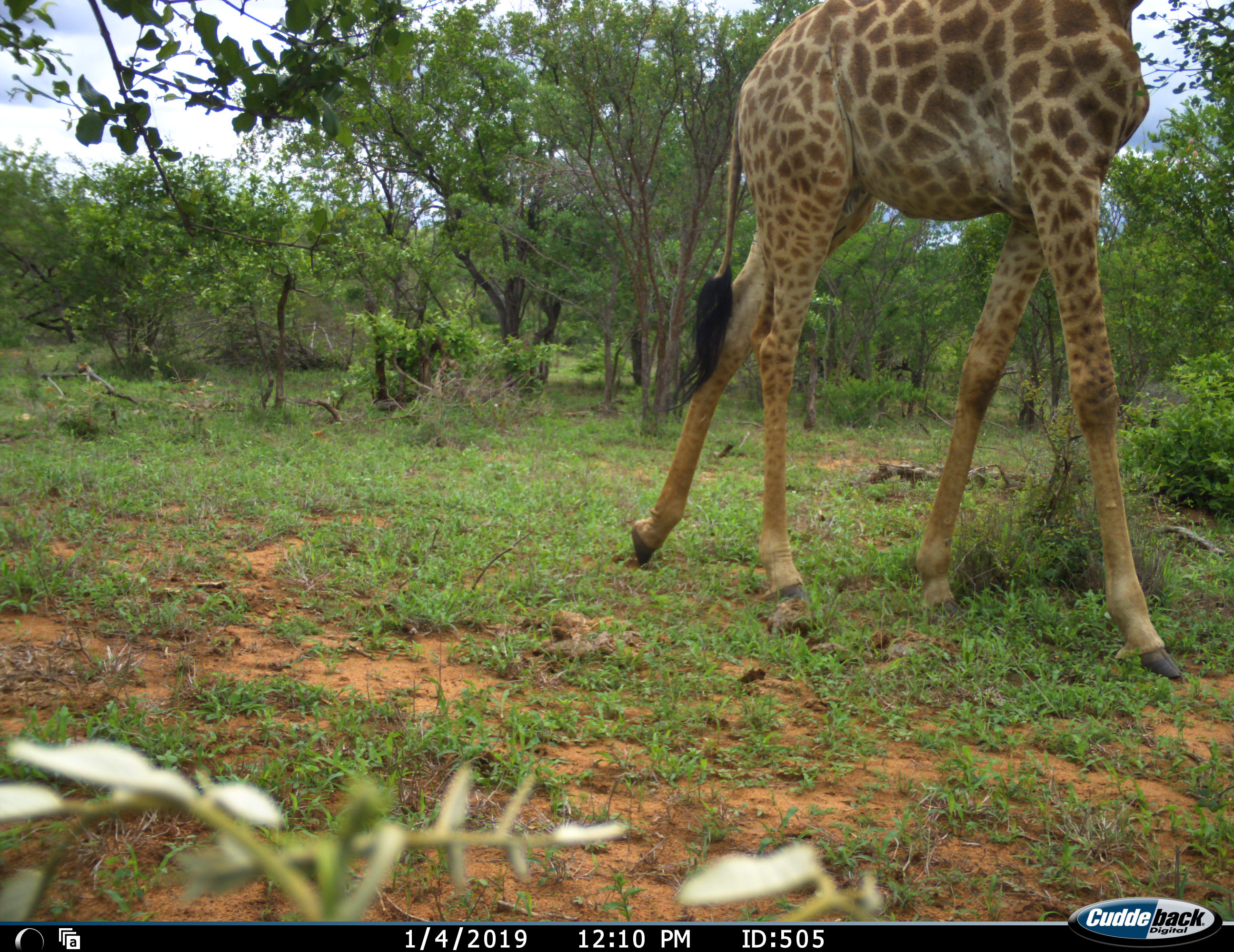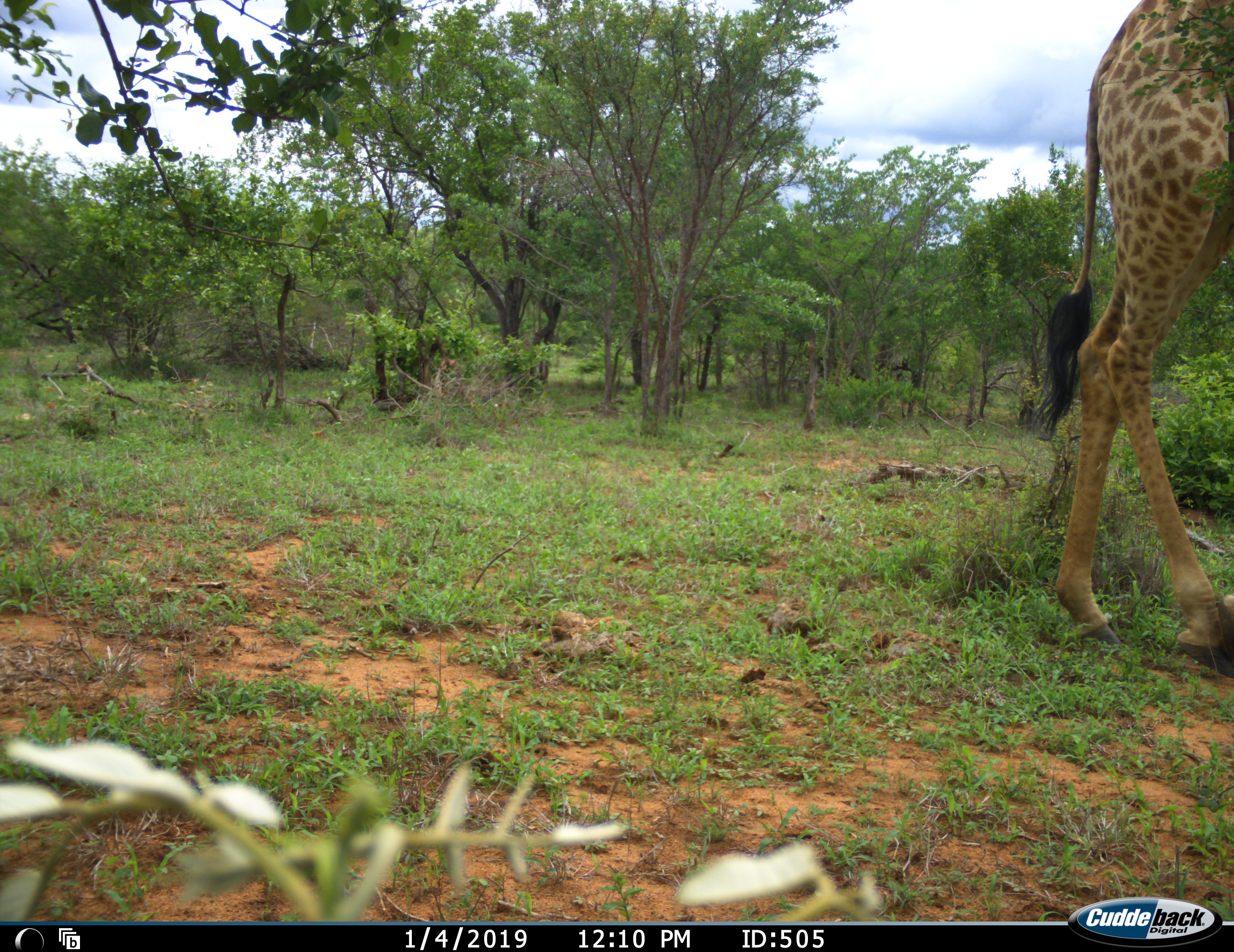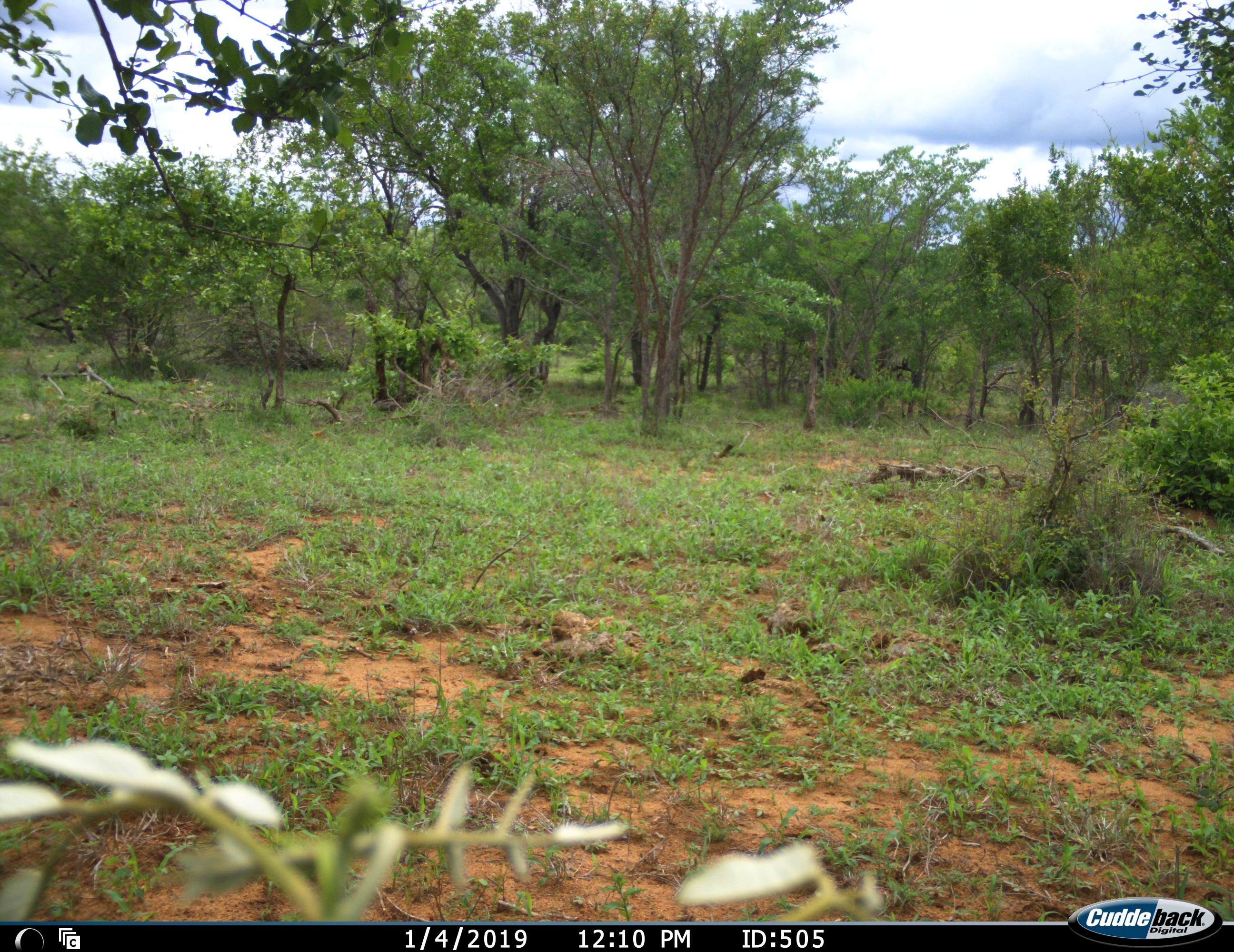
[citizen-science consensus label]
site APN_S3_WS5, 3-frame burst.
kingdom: Animalia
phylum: Chordata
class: Mammalia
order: Artiodactyla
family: Giraffidae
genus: Giraffa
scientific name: Giraffa camelopardalis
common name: giraffe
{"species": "giraffe (Giraffa camelopardalis)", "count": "1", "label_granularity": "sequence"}